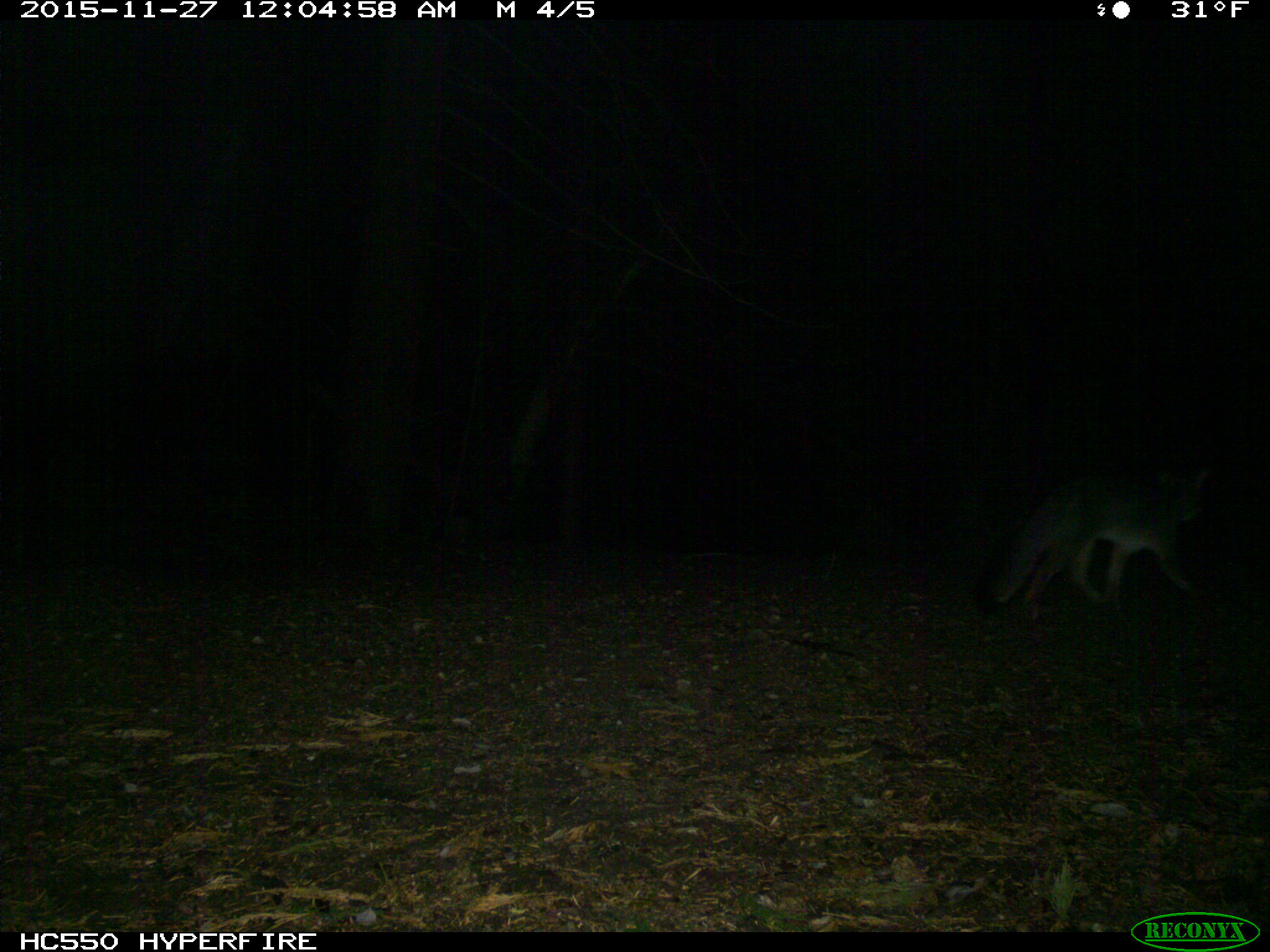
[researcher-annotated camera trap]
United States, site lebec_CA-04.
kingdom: Animalia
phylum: Chordata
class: Mammalia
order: Carnivora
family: Canidae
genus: Urocyon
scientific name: Urocyon cinereoargenteus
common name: gray fox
Urocyon cinereoargenteus (gray fox).